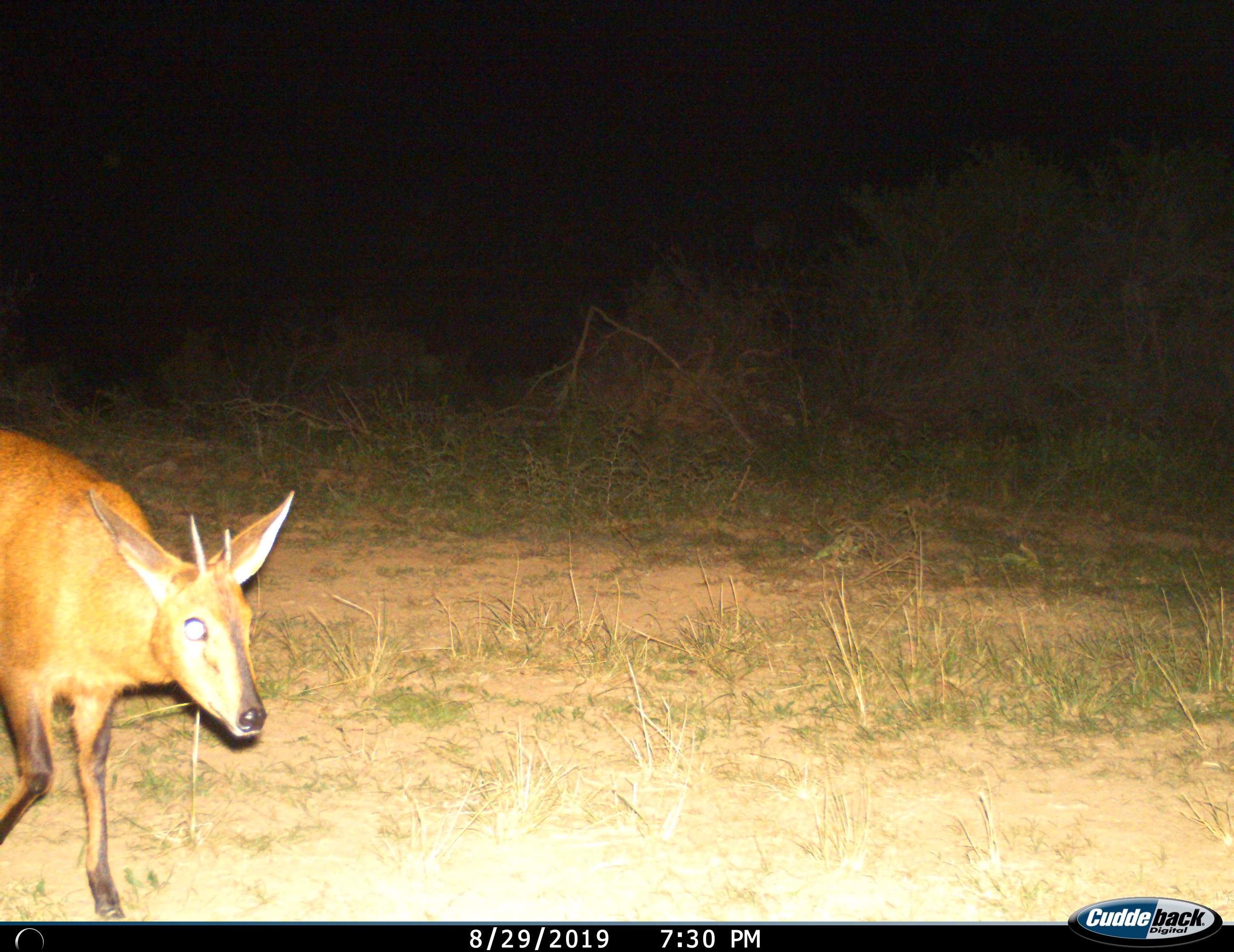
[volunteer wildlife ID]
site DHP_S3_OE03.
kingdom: Animalia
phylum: Chordata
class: Mammalia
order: Artiodactyla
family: Bovidae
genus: Sylvicapra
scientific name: Sylvicapra grimmia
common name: common duiker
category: duikercommongrey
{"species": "duikercommongrey (common duiker) (Sylvicapra grimmia)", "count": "1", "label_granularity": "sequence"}